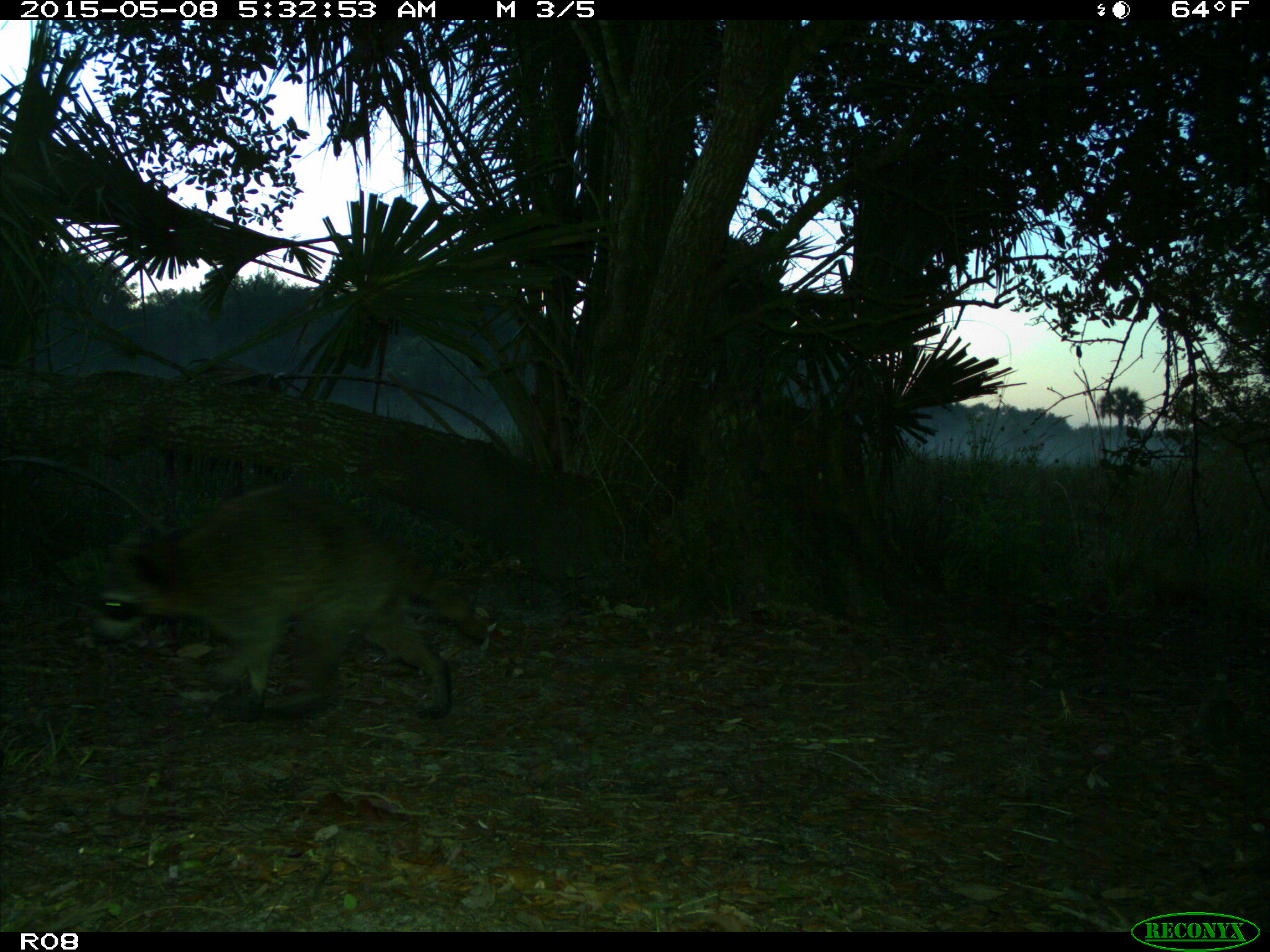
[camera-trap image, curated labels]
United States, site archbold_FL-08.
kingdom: Animalia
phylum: Chordata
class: Mammalia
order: Carnivora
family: Procyonidae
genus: Procyon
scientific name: Procyon lotor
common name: common raccoon